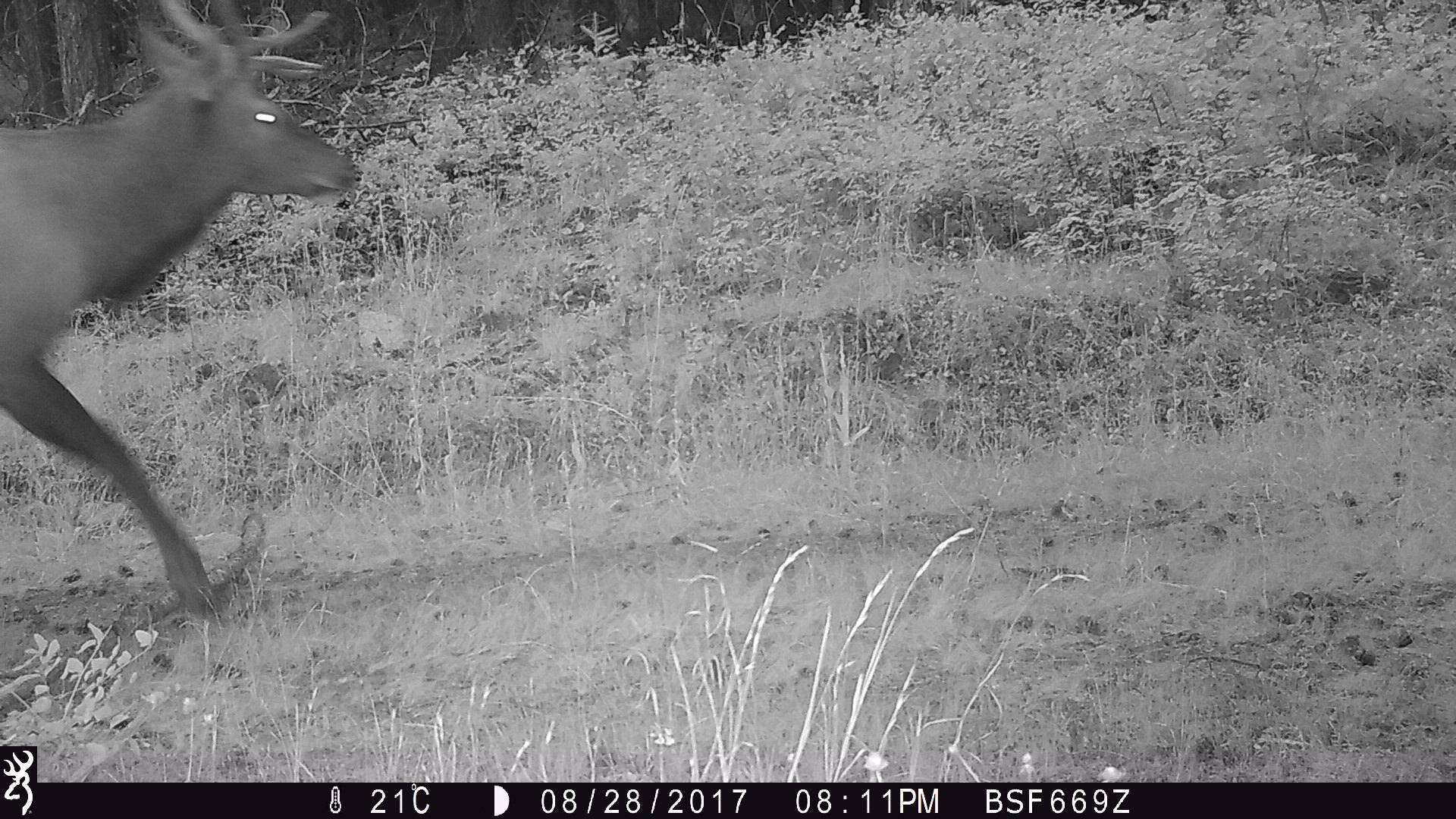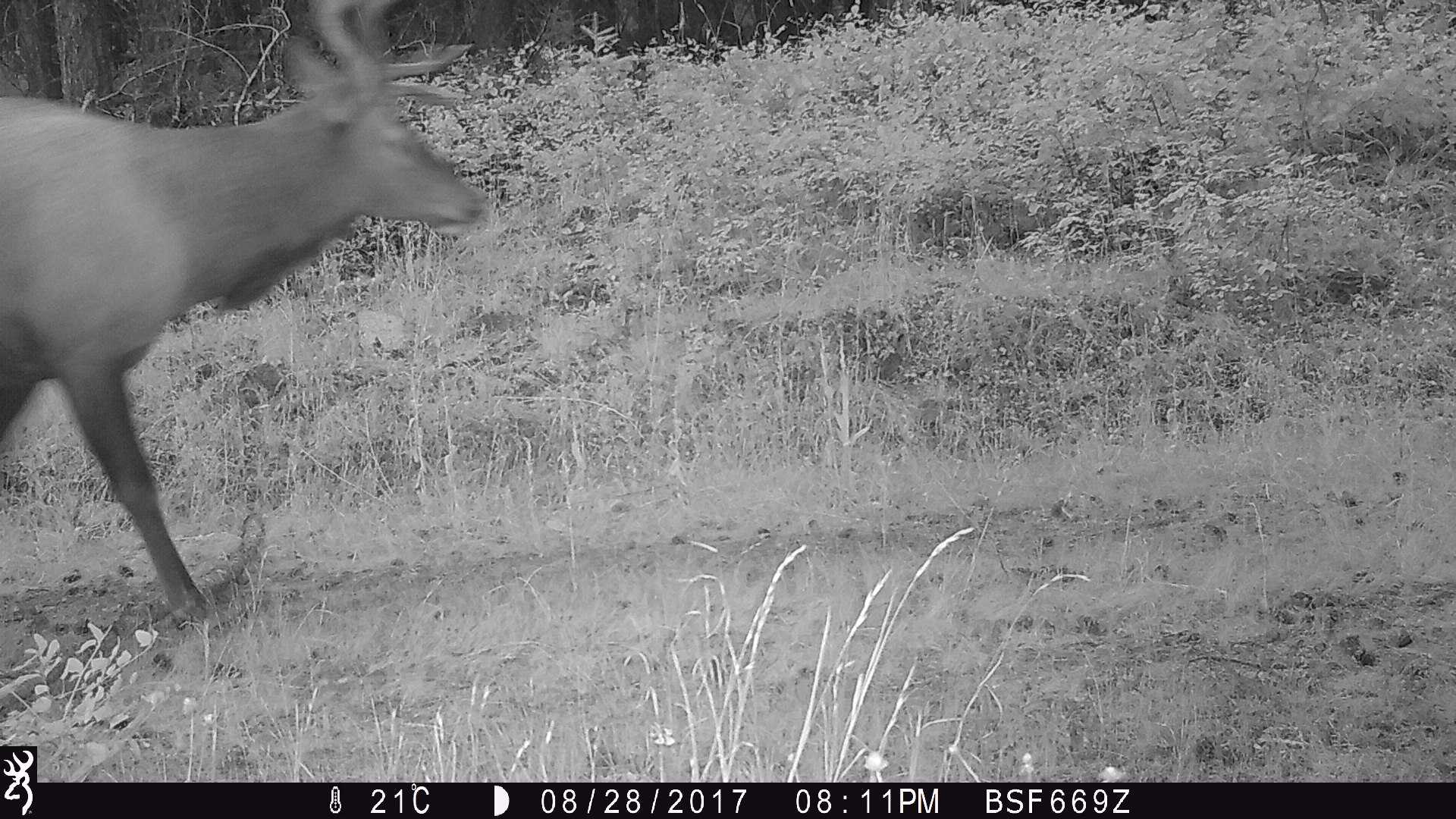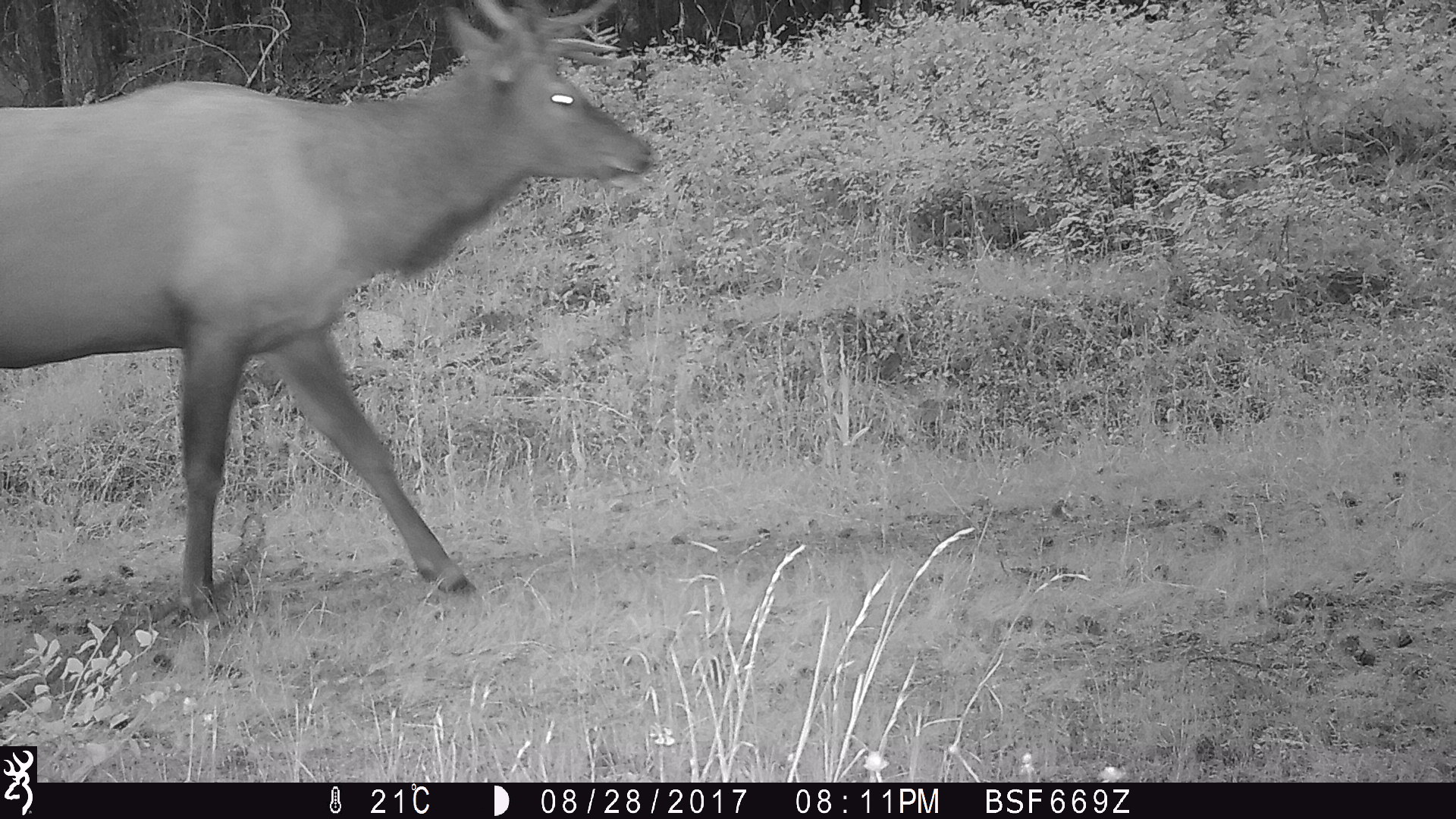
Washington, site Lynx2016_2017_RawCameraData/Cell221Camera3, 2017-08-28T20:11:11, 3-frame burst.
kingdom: Animalia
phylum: Chordata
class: Mammalia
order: Artiodactyla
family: Cervidae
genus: Cervus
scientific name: Cervus canadensis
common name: elk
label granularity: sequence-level